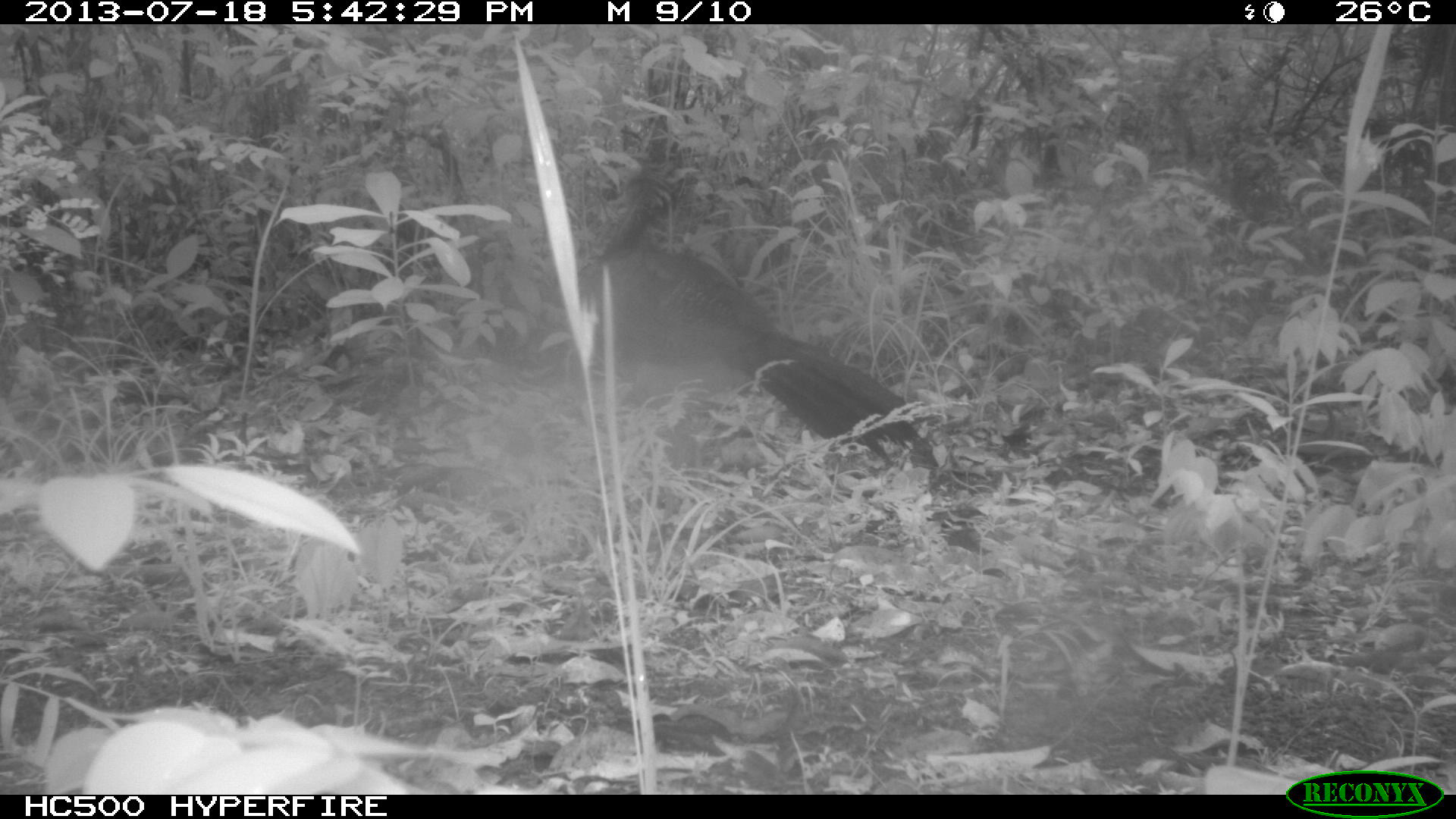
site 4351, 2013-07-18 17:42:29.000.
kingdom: Animalia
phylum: Chordata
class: Aves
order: Galliformes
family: Cracidae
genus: Crax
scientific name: Crax rubra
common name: great curassow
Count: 5.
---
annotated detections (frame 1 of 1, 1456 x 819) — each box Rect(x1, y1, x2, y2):
crax rubra: Rect(568, 241, 943, 476)